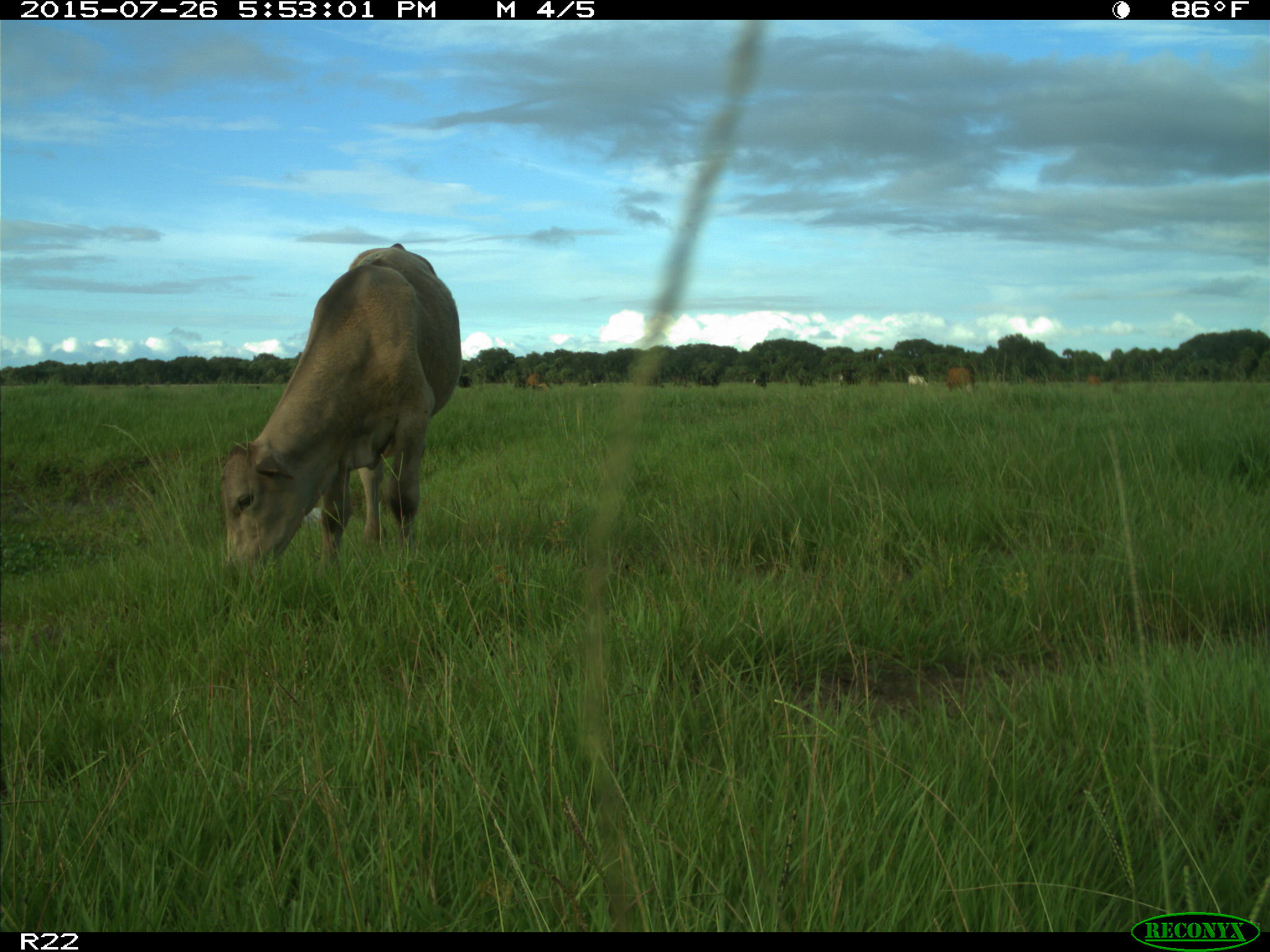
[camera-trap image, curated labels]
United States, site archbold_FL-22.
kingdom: Animalia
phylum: Chordata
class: Mammalia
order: Artiodactyla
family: Bovidae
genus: Bos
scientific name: Bos taurus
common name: domestic cow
Bos taurus (domestic cow).